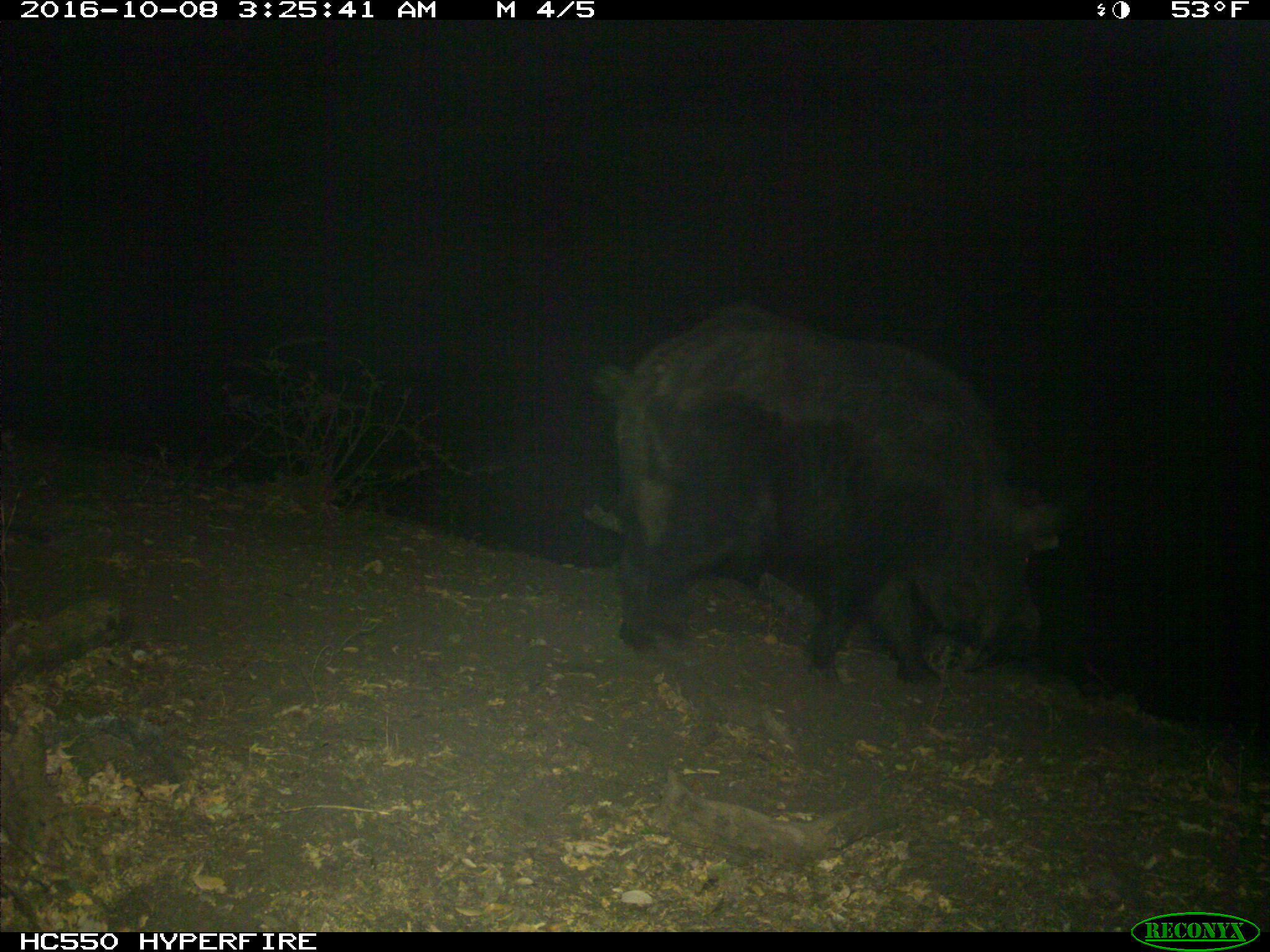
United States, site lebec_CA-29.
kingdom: Animalia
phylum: Chordata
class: Mammalia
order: Artiodactyla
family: Suidae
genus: Sus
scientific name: Sus scrofa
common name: wild boar